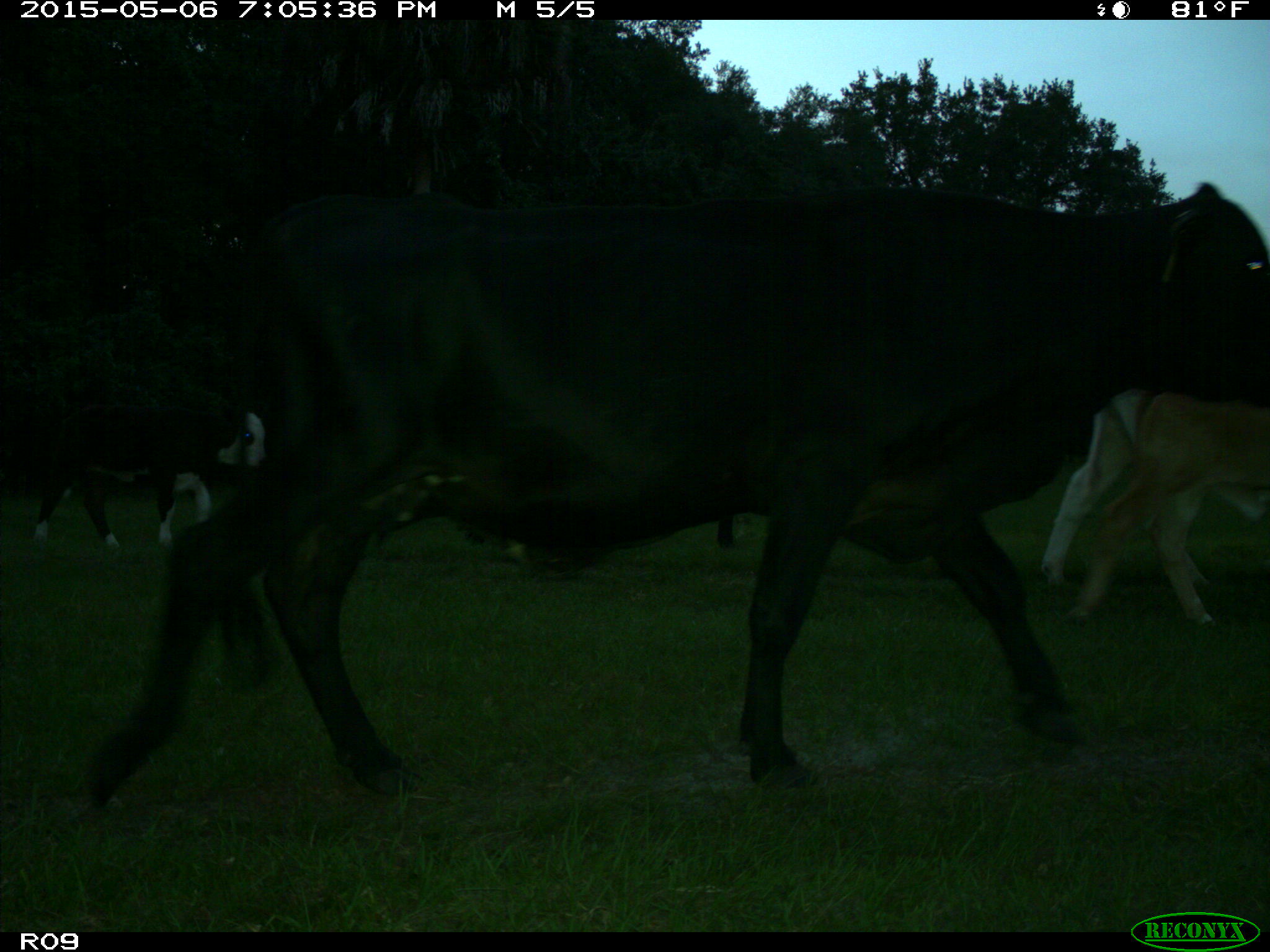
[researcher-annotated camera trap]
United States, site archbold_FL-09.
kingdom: Animalia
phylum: Chordata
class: Mammalia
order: Artiodactyla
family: Bovidae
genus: Bos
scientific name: Bos taurus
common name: domestic cow